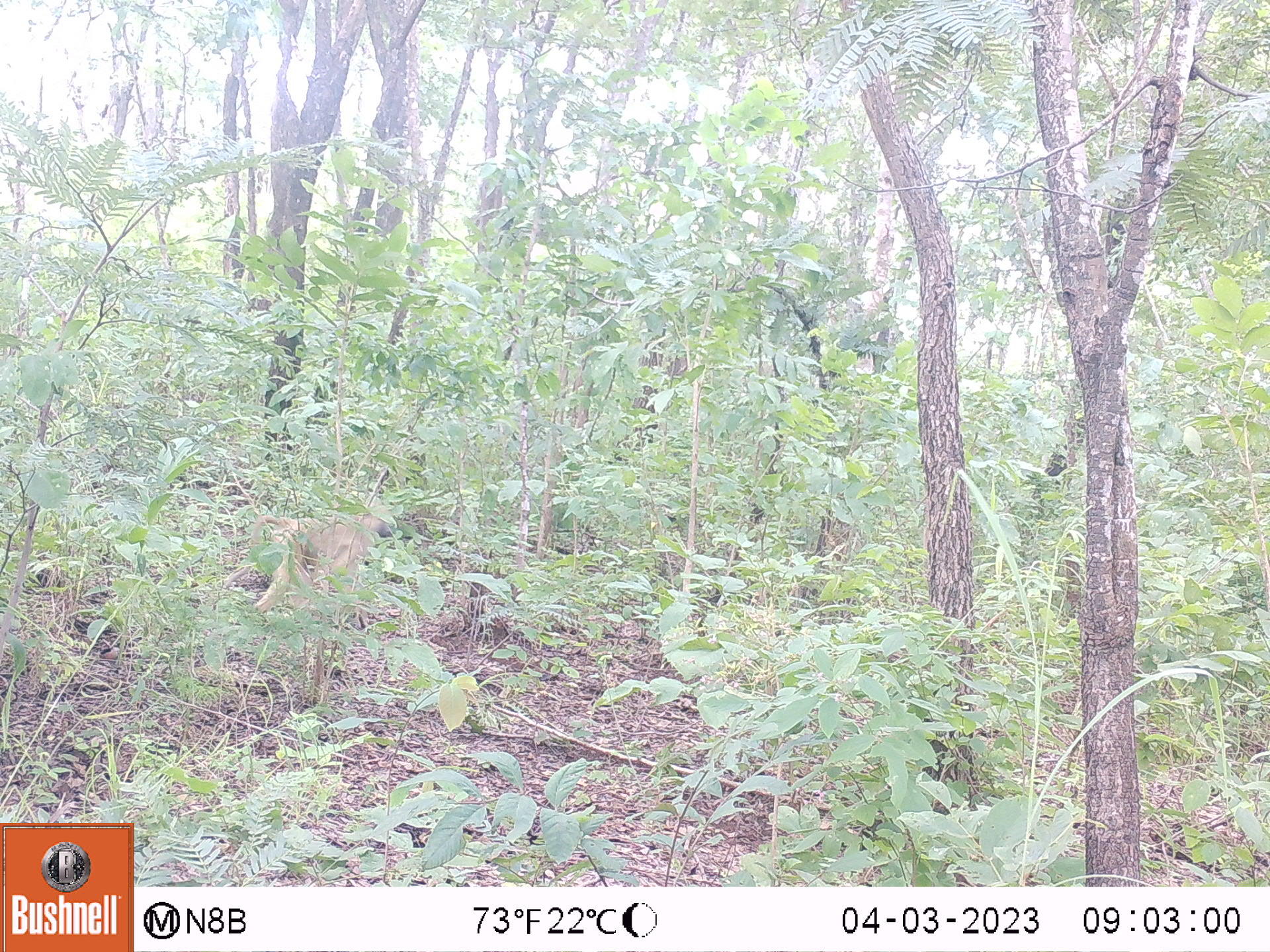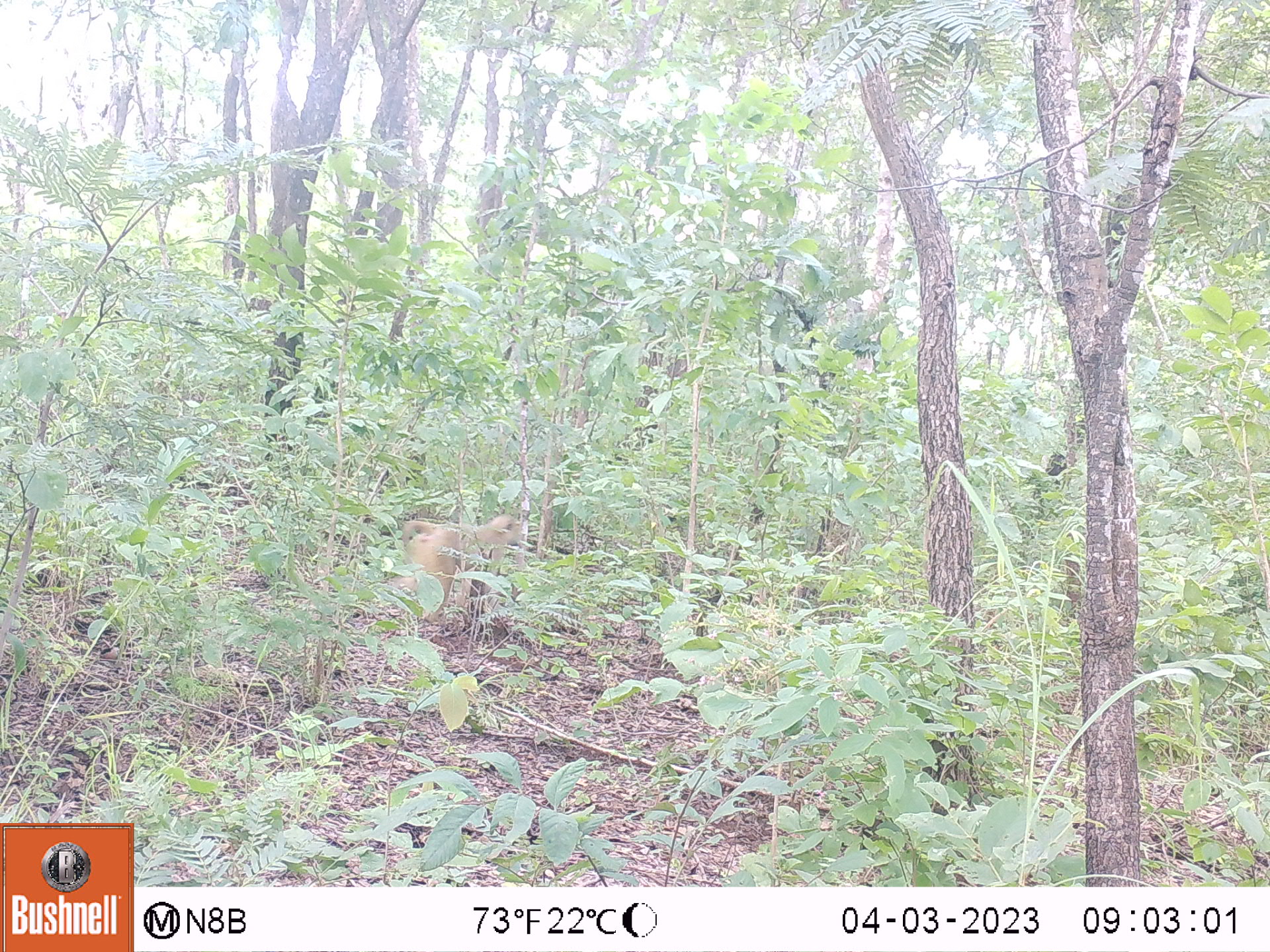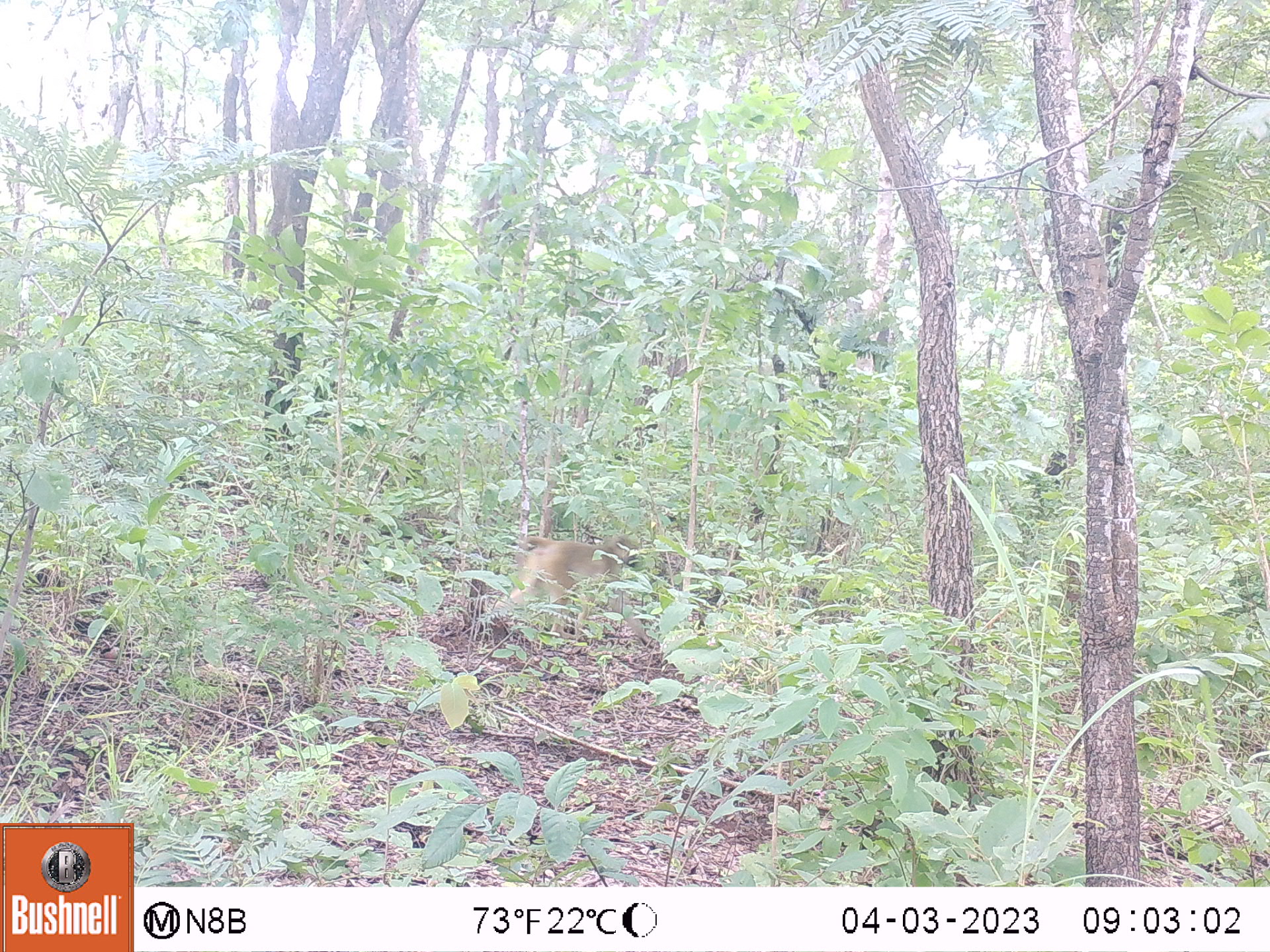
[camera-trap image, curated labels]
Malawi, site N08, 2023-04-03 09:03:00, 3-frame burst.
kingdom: Animalia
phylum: Chordata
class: Mammalia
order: Primates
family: Cercopithecidae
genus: Papio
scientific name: Papio cynocephalus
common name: yellow baboon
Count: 1.